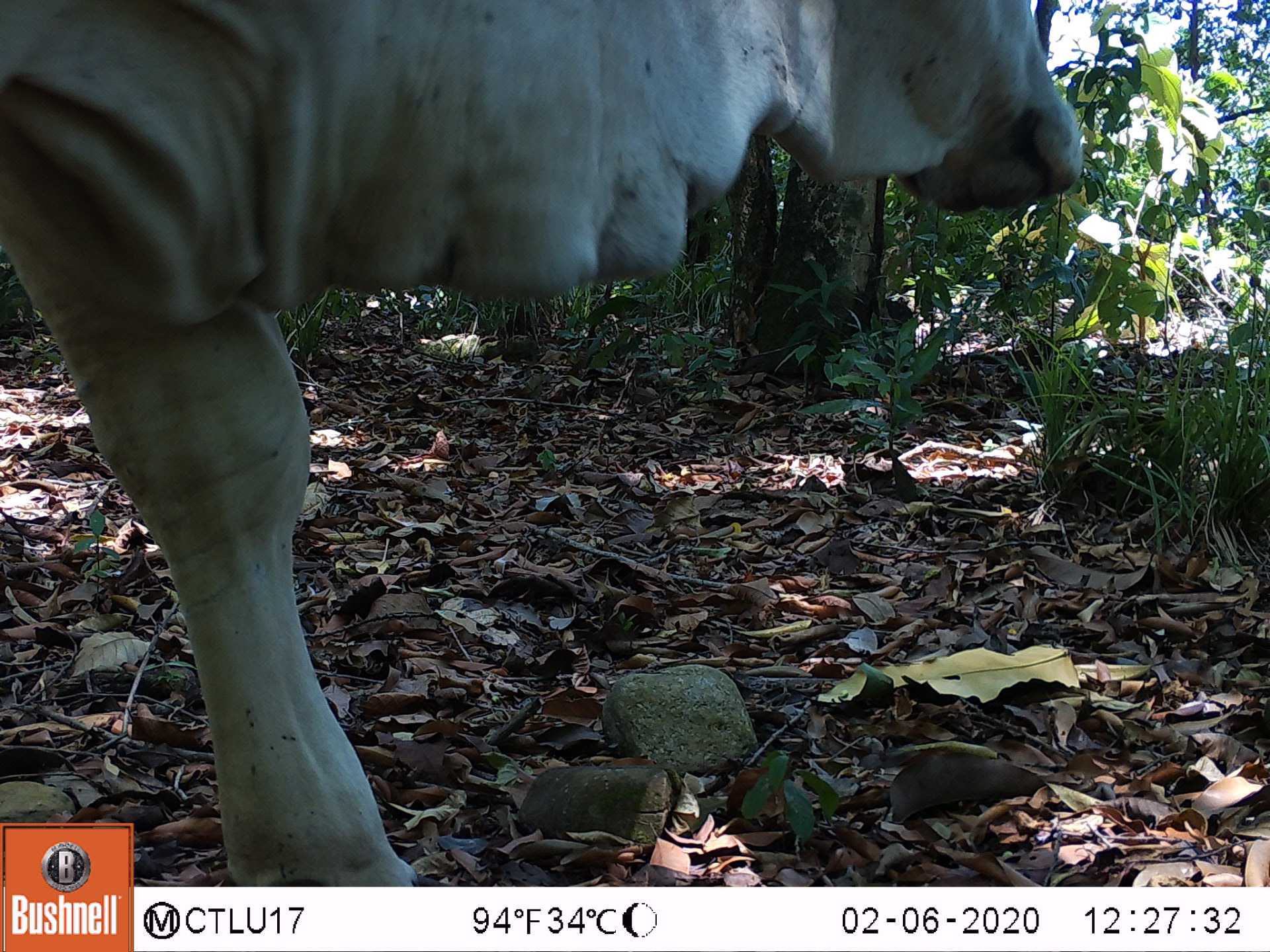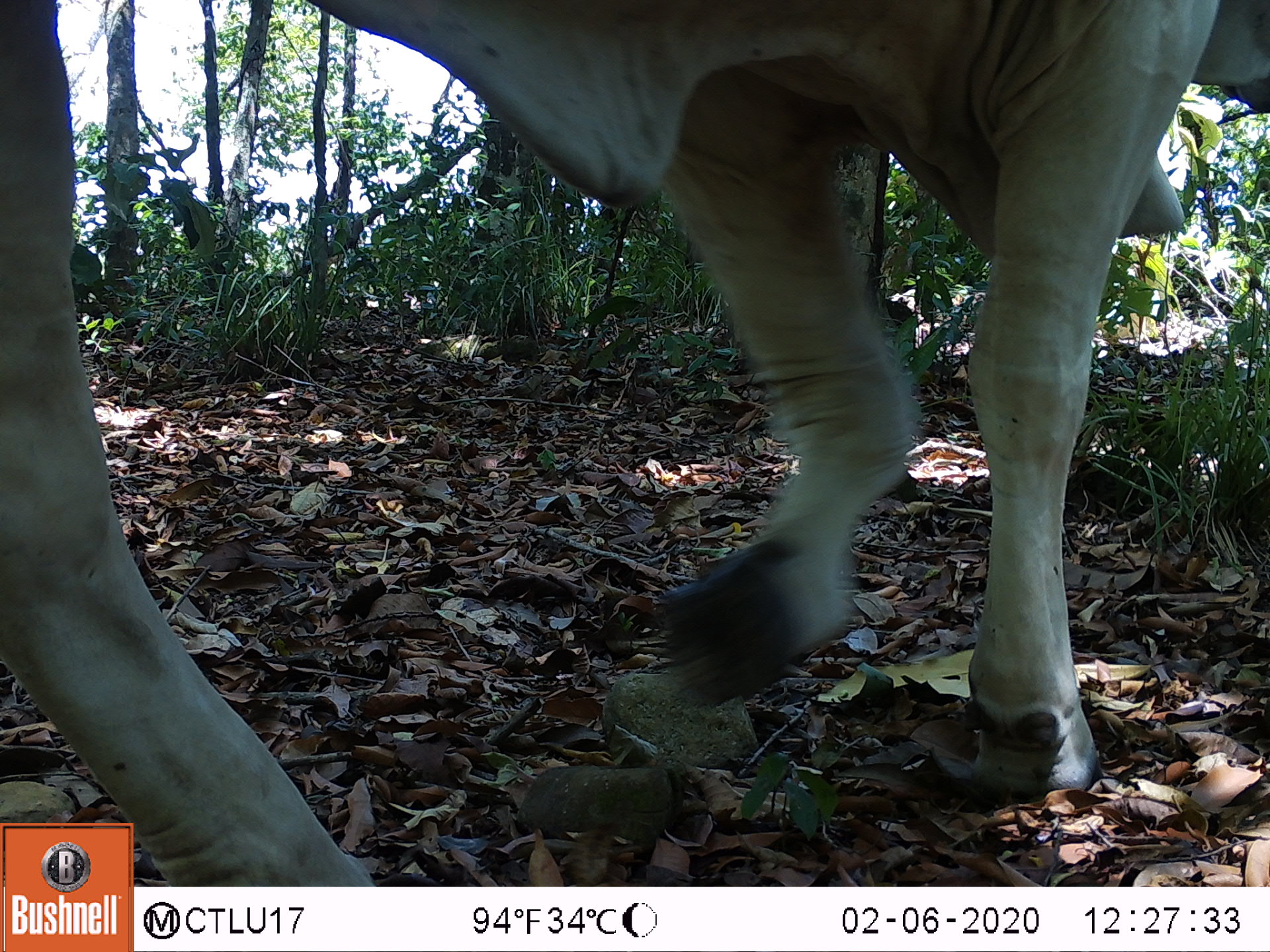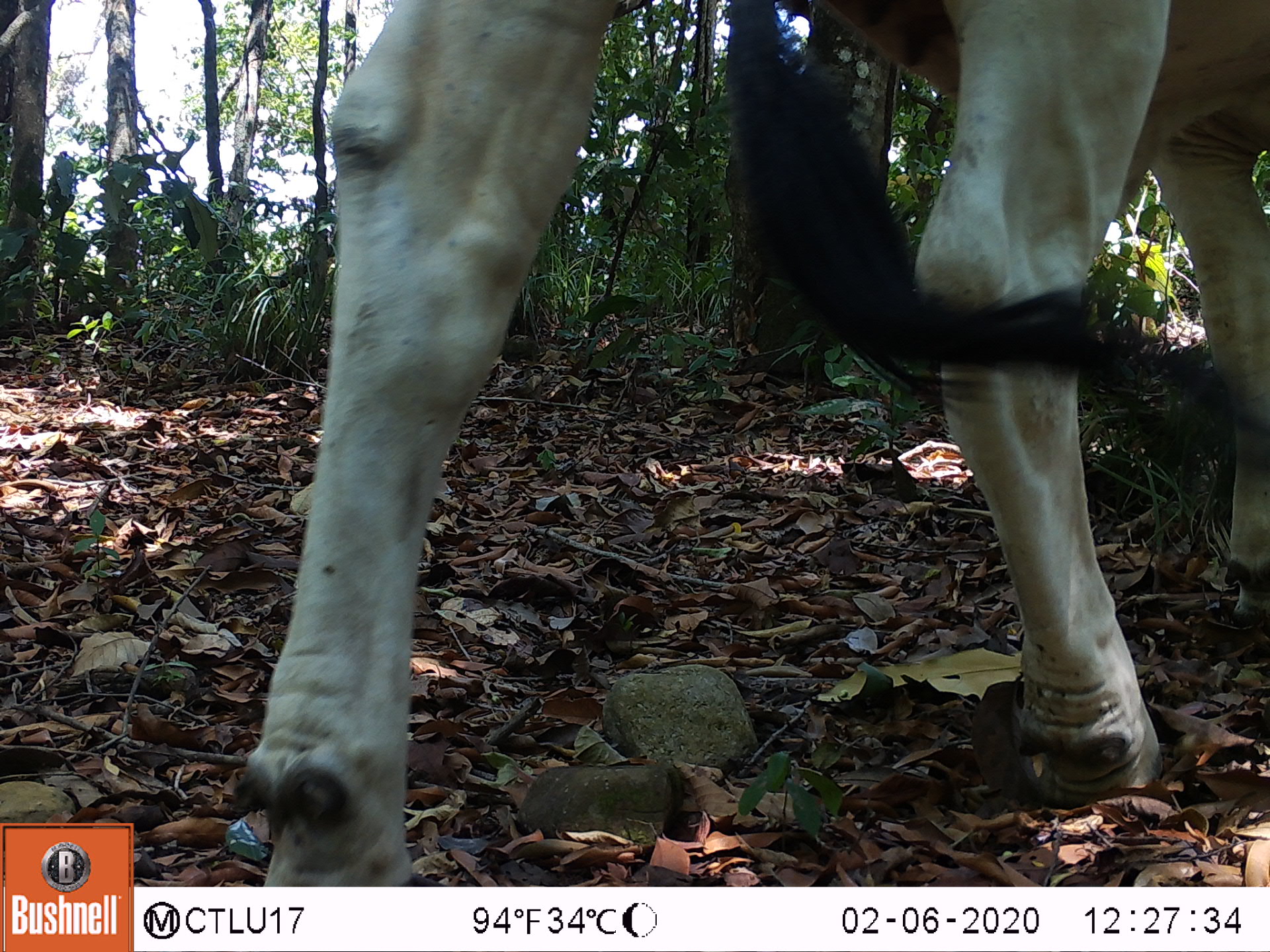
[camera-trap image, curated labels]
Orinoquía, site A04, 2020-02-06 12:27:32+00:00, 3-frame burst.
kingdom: Animalia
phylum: Chordata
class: Mammalia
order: Artiodactyla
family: Bovidae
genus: Bos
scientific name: Bos taurus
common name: cow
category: cattle